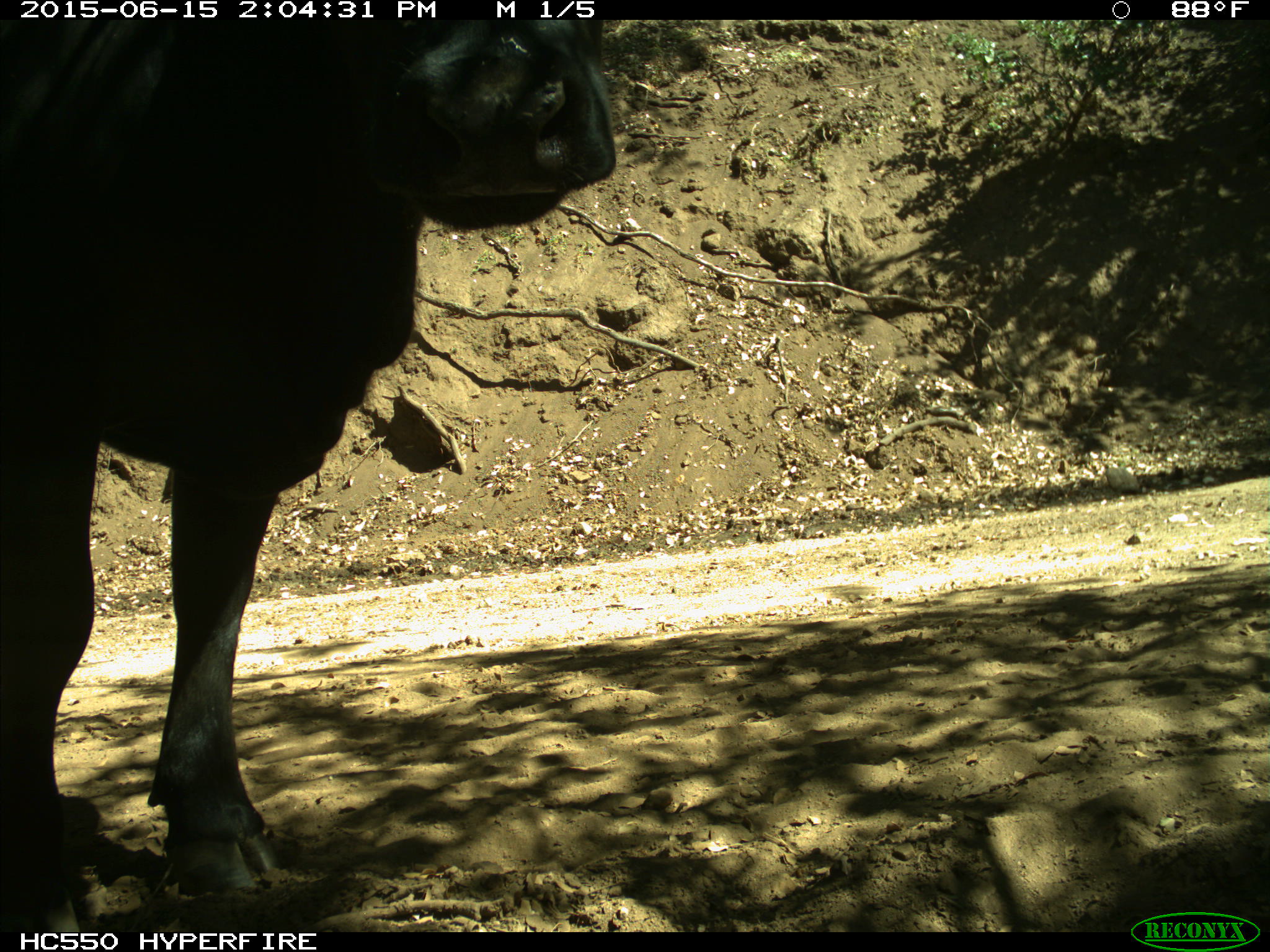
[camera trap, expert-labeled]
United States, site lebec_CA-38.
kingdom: Animalia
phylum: Chordata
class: Mammalia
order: Artiodactyla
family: Bovidae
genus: Bos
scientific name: Bos taurus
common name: domestic cow